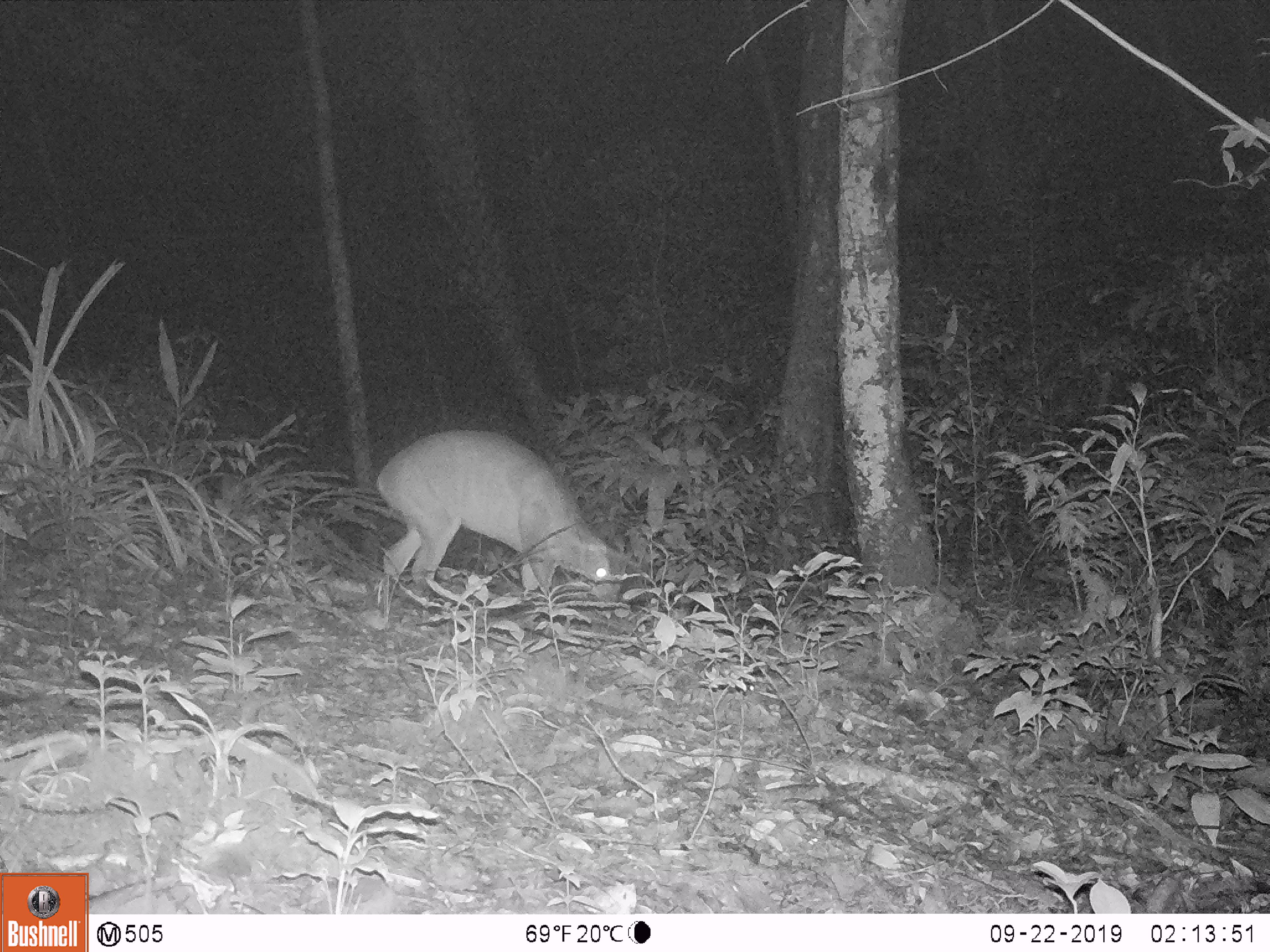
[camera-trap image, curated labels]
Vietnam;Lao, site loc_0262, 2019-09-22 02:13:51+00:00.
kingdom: Animalia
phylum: Chordata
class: Mammalia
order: Artiodactyla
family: Cervidae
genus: Muntiacus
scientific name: Muntiacus vuquangensis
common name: large-antlered muntjac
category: large antlered muntjac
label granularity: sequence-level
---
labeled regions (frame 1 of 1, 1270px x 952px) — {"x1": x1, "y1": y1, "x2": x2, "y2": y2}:
large antlered muntjac: {"x1": 375, "y1": 428, "x2": 623, "y2": 597}